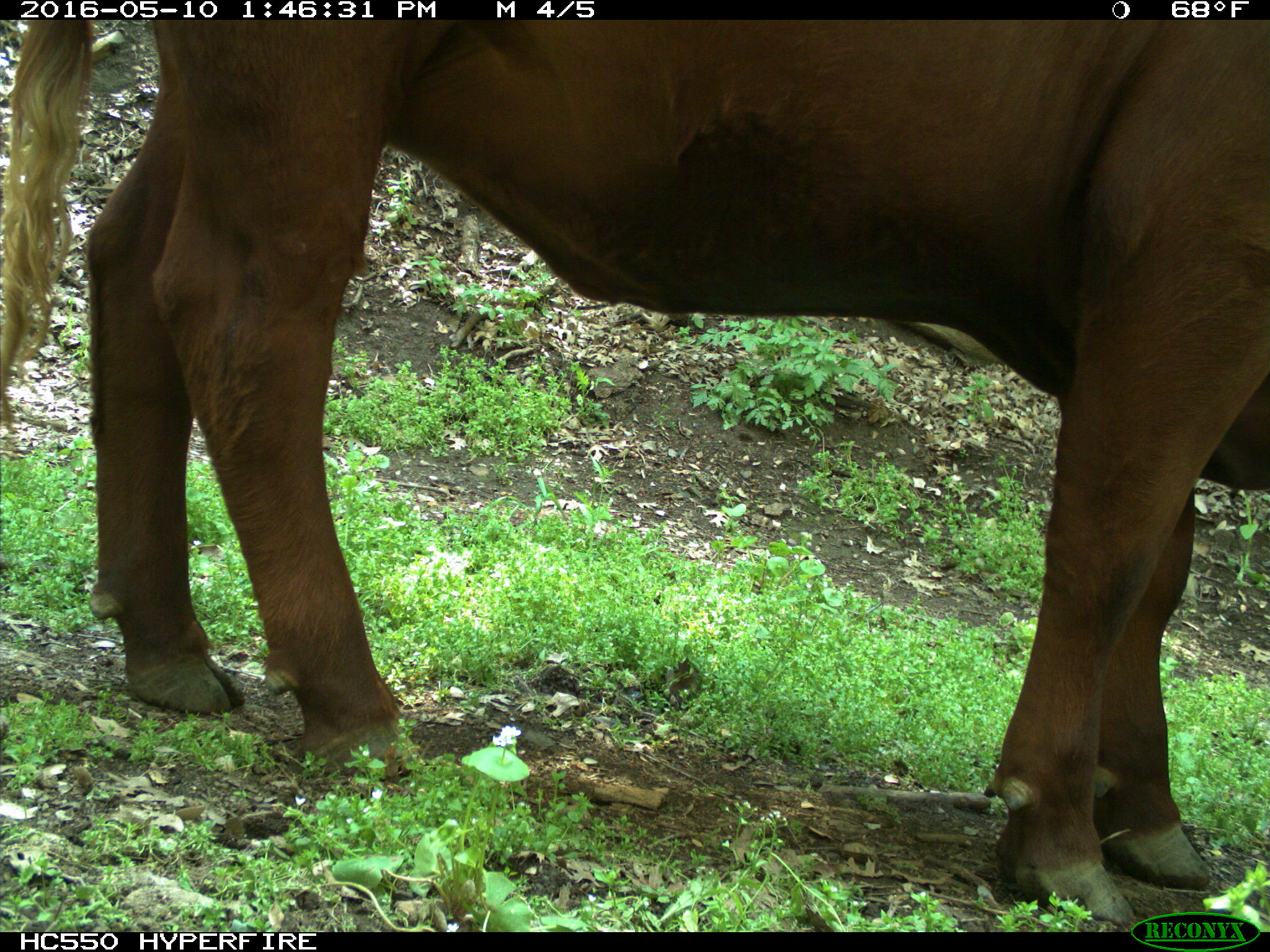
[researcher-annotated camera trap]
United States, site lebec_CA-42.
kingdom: Animalia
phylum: Chordata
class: Mammalia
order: Artiodactyla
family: Bovidae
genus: Bos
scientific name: Bos taurus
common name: domestic cow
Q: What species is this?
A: Bos taurus (domestic cow).